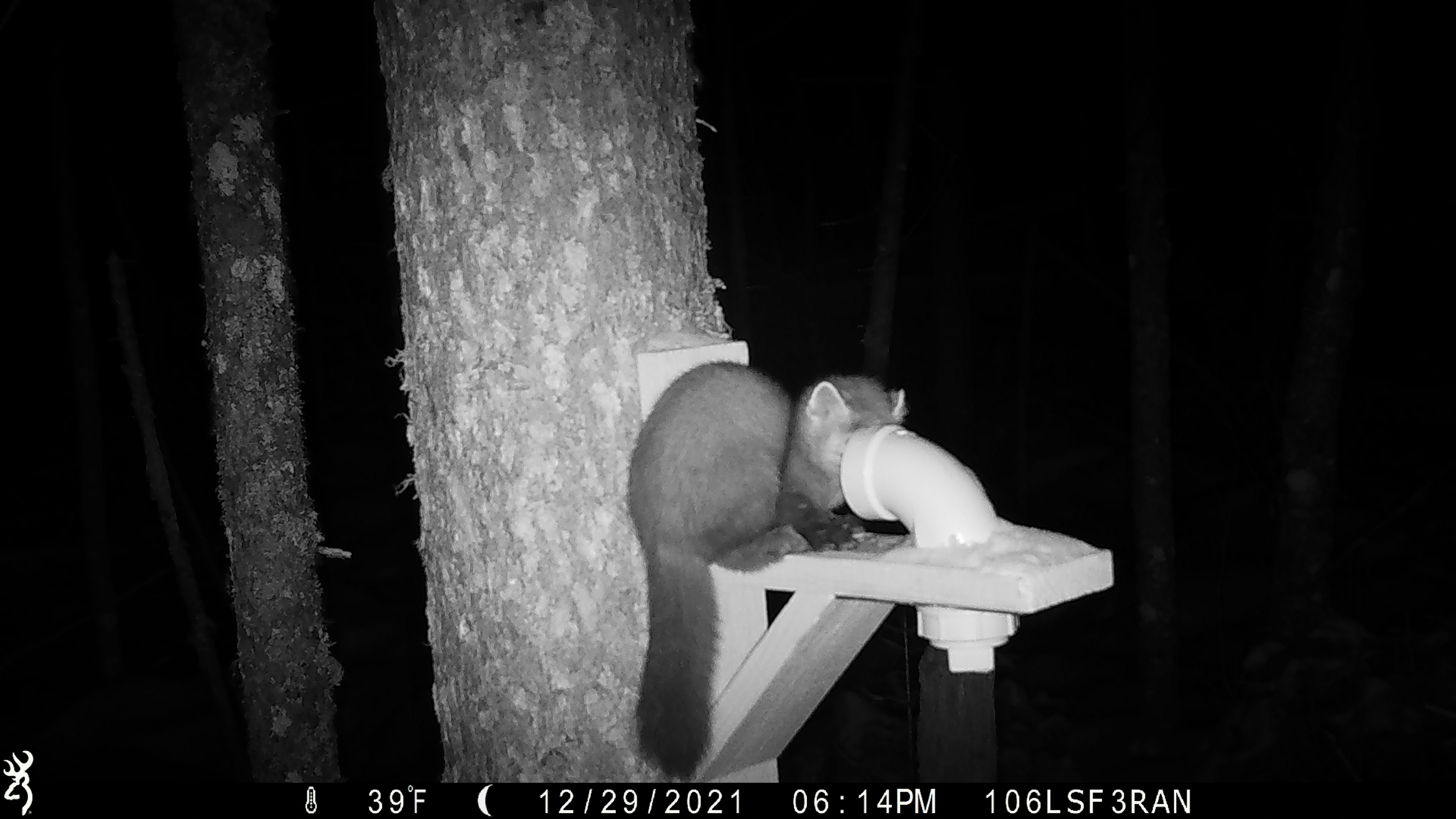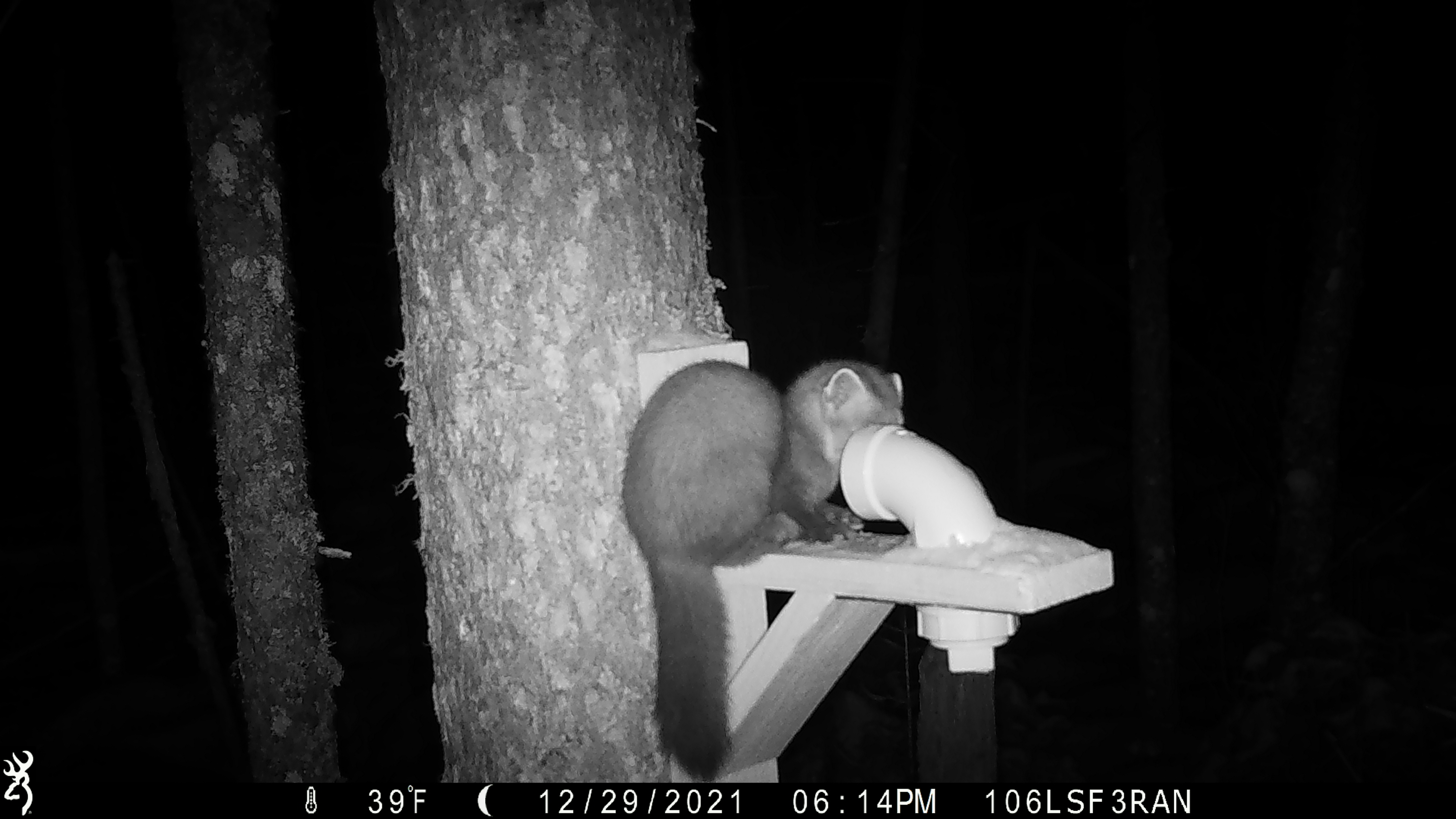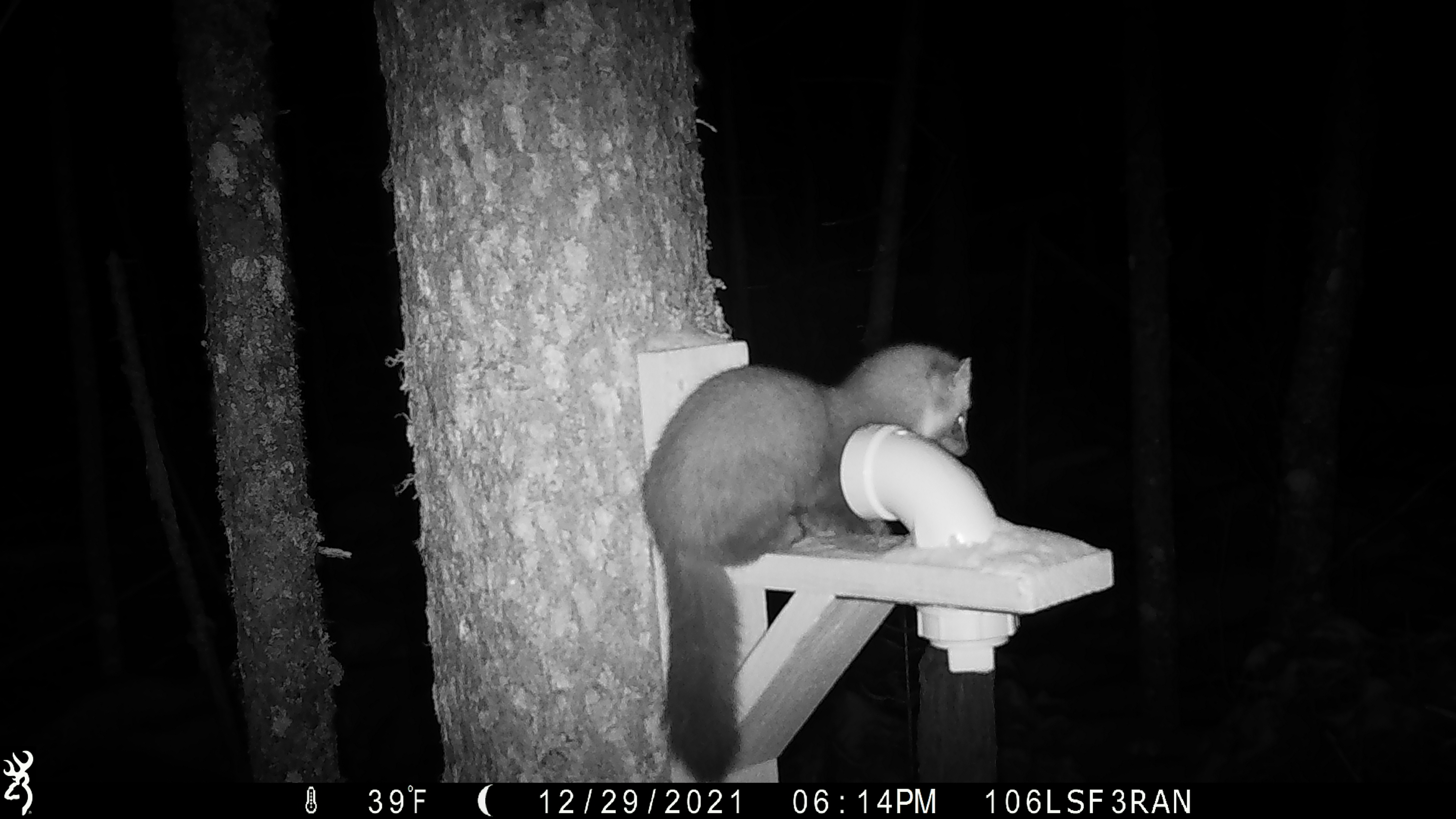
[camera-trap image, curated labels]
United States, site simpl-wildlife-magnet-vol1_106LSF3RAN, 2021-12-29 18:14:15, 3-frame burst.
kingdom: Animalia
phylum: Chordata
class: Mammalia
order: Carnivora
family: Mustelidae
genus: Martes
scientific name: Martes americana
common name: american marten